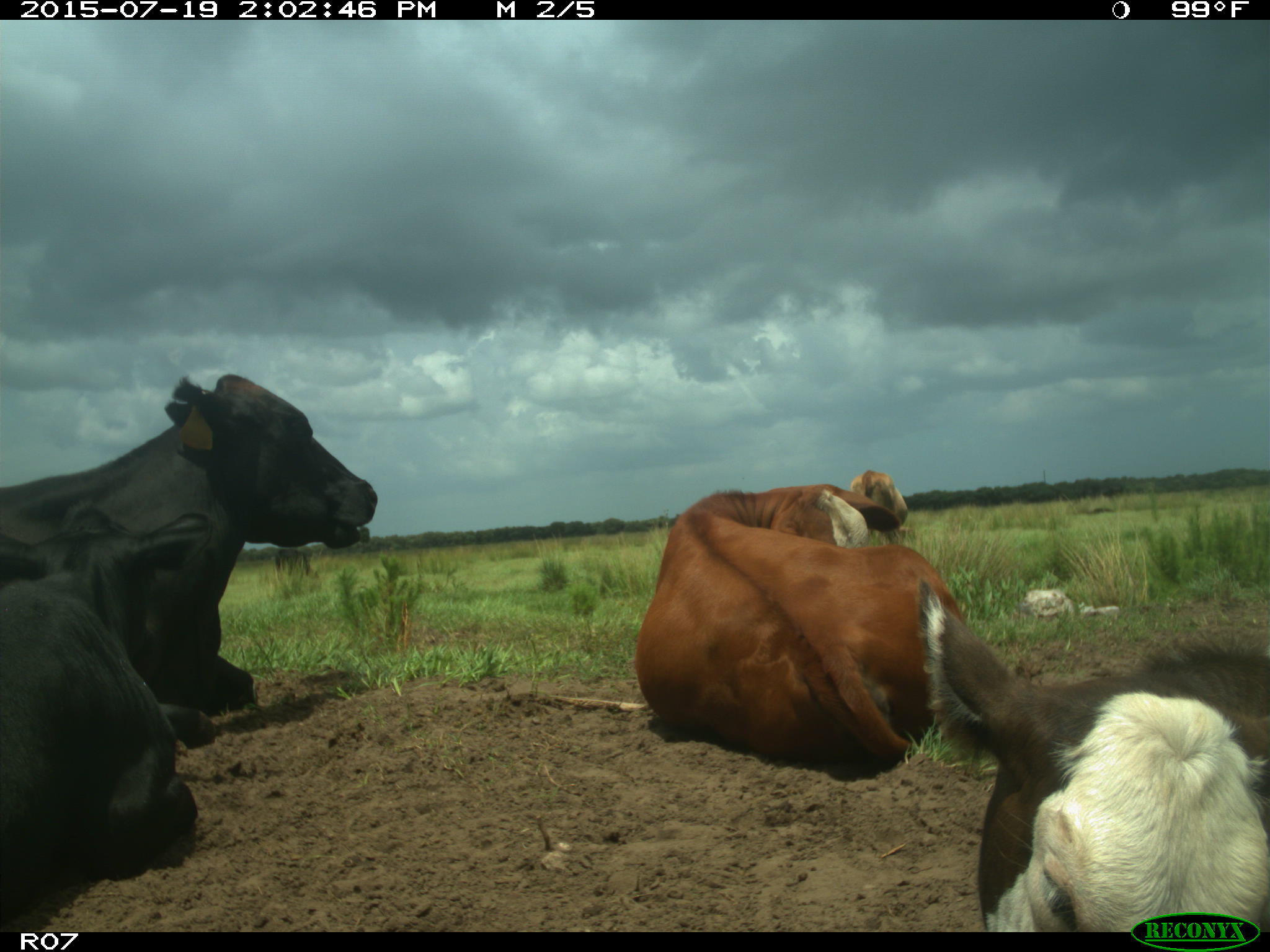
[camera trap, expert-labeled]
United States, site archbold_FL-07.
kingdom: Animalia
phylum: Chordata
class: Mammalia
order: Artiodactyla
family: Bovidae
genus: Bos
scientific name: Bos taurus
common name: domestic cow